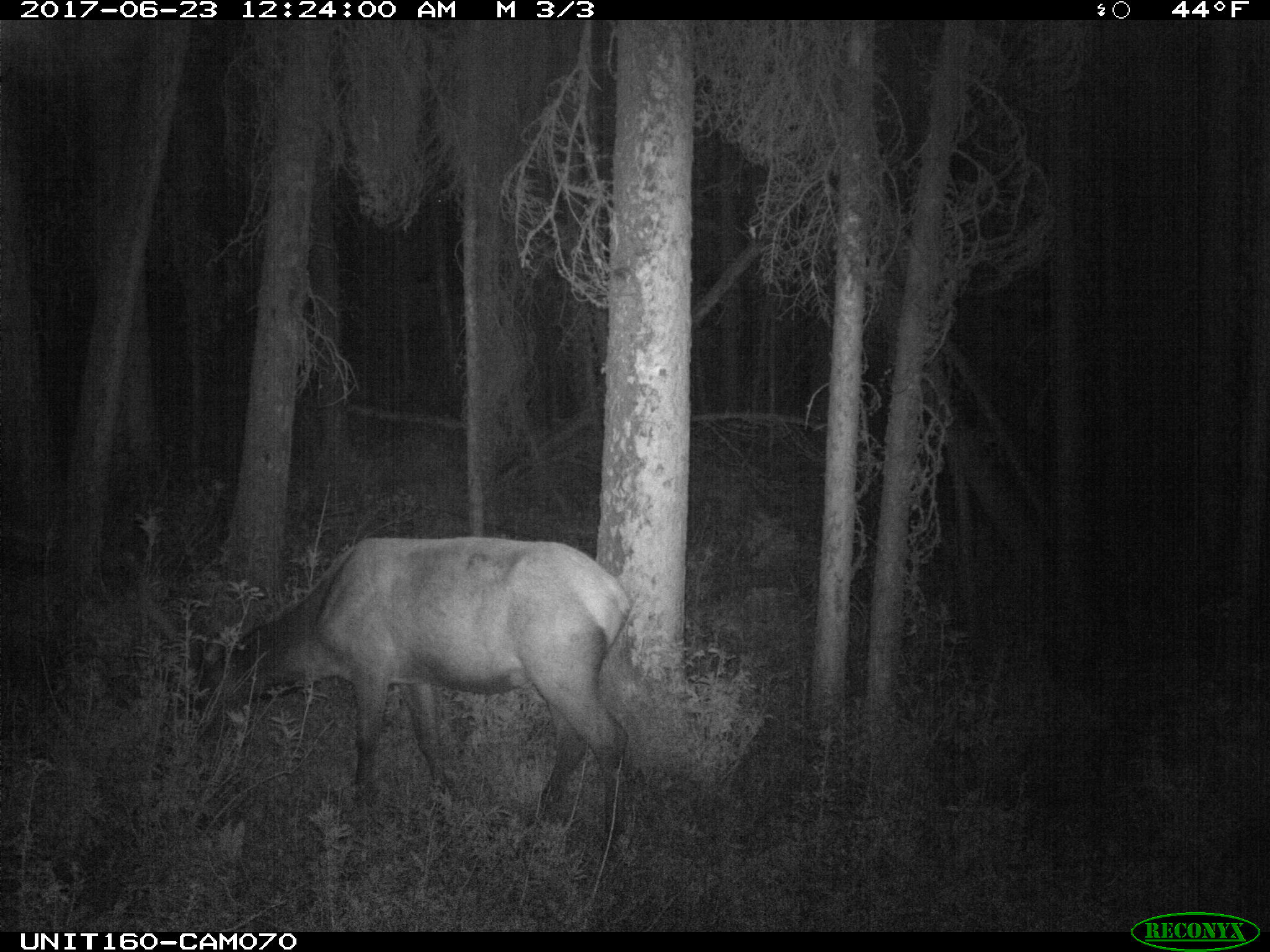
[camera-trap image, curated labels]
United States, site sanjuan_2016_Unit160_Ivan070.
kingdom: Animalia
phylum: Chordata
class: Mammalia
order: Artiodactyla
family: Cervidae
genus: Cervus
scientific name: Cervus elaphus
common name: red deer